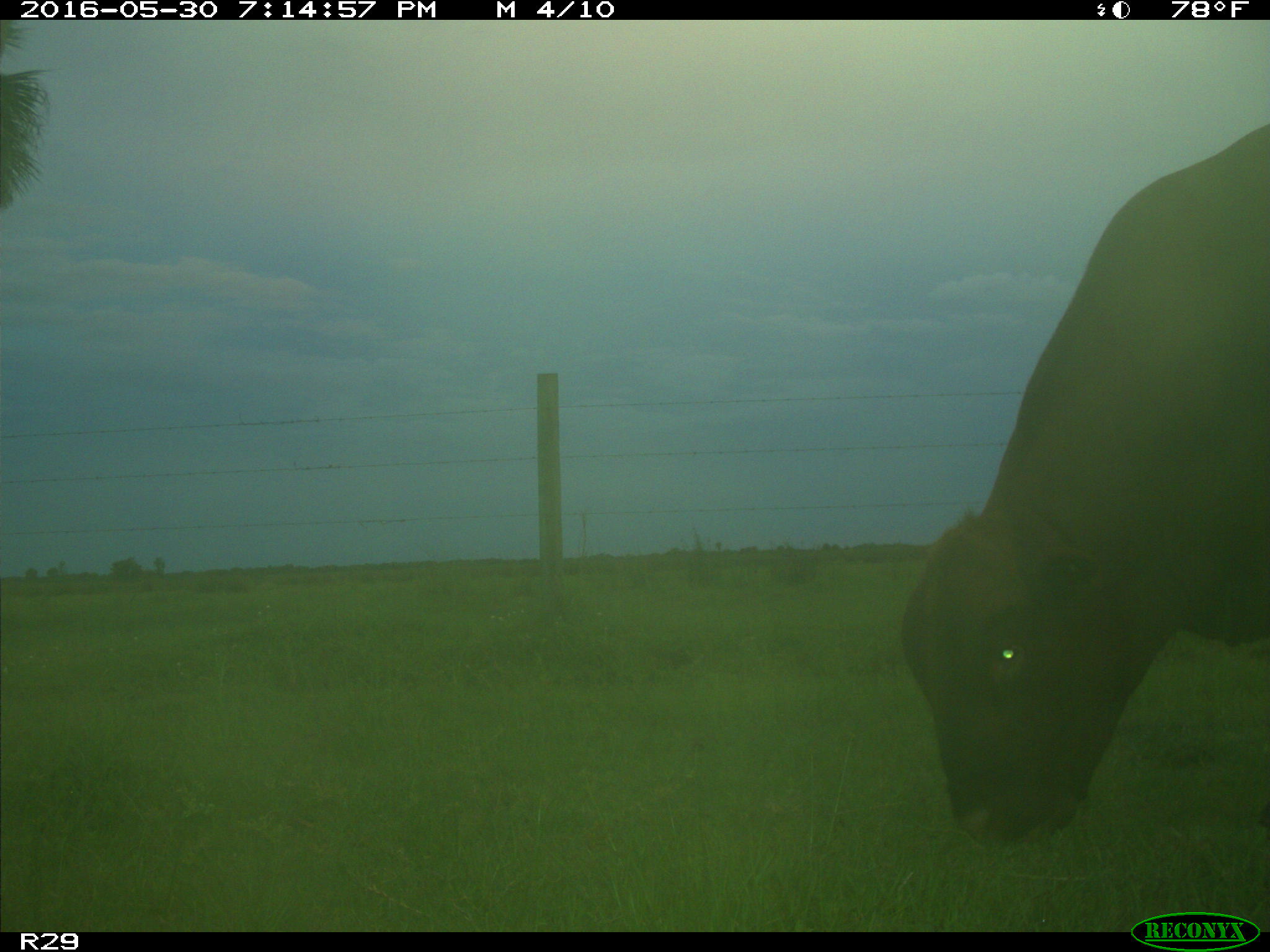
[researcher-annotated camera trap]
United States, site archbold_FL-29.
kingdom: Animalia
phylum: Chordata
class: Mammalia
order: Artiodactyla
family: Bovidae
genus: Bos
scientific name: Bos taurus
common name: domestic cow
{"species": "Bos taurus (domestic cow)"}